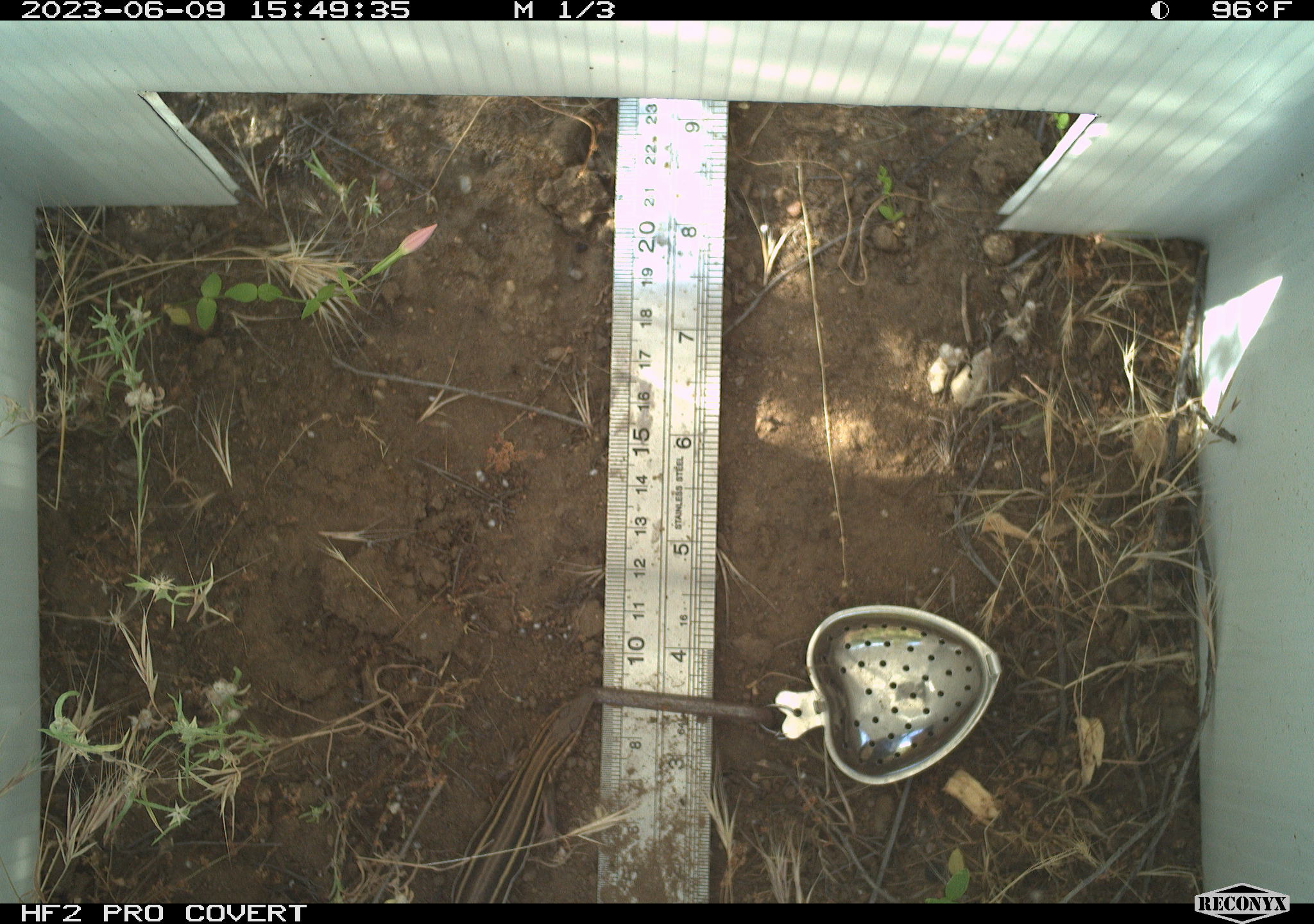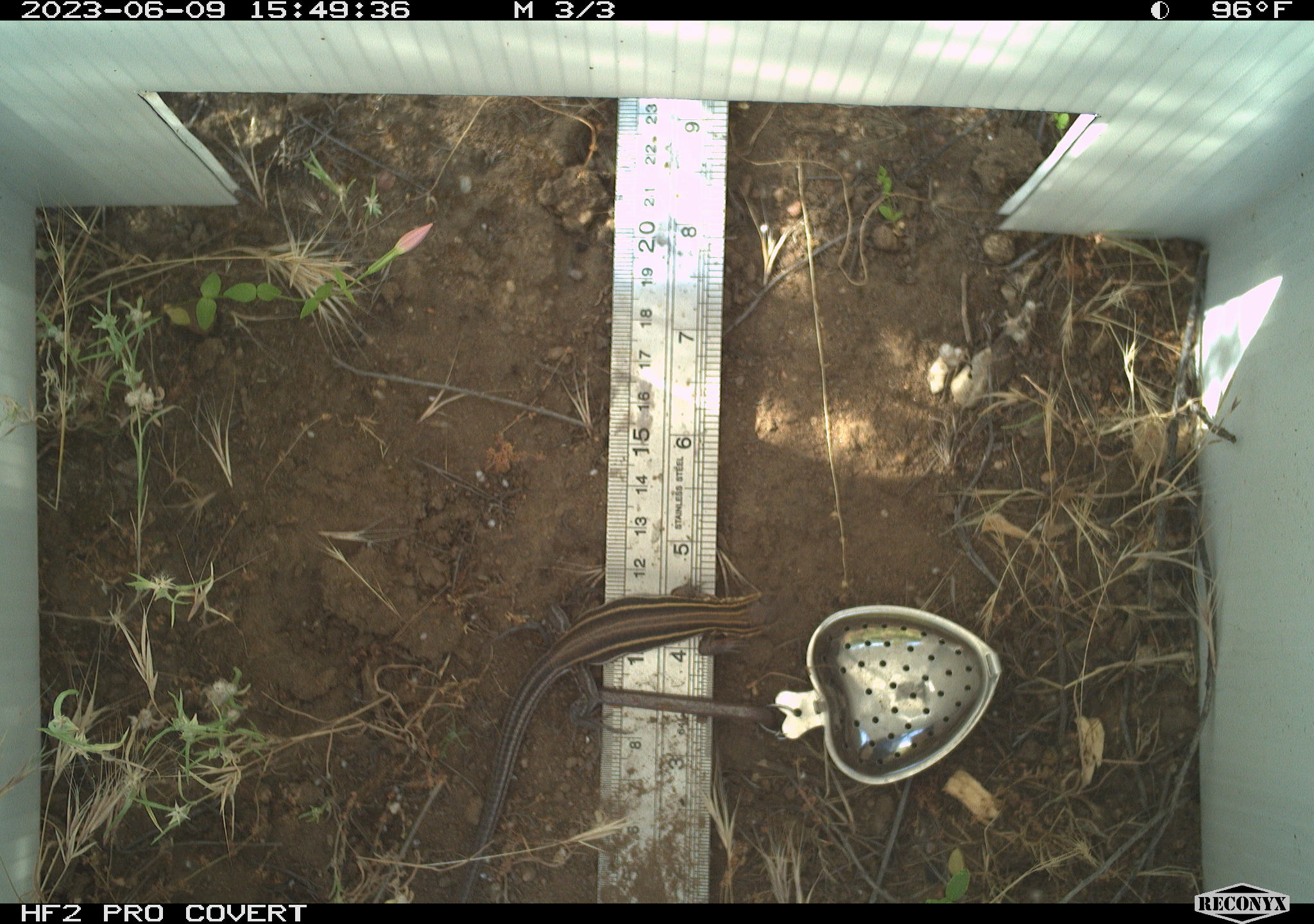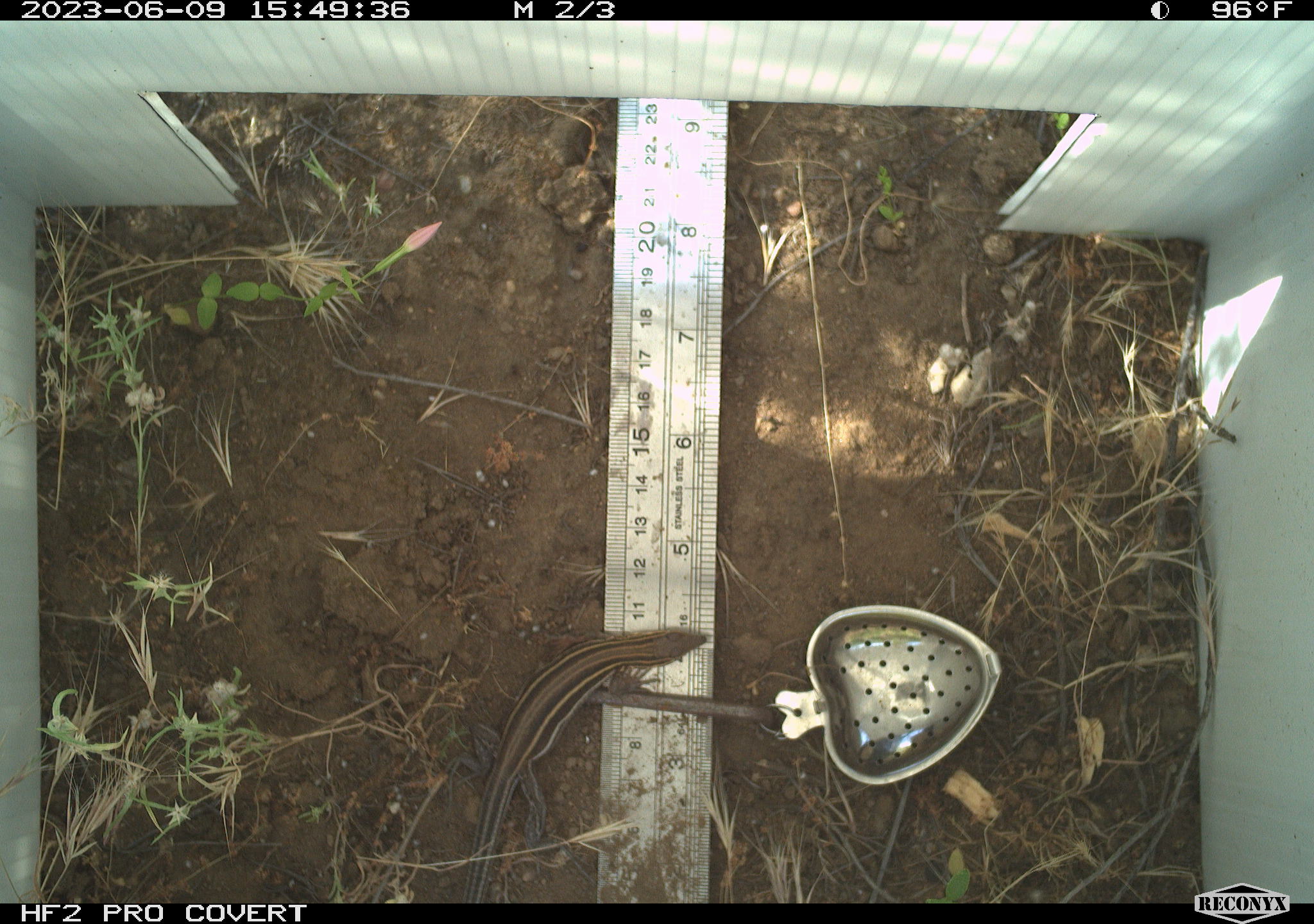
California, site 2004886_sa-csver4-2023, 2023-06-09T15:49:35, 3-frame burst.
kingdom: Animalia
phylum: Chordata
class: Reptilia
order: Squamata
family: Teiidae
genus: Aspidoscelis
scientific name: Aspidoscelis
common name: whiptail lizards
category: aspidoscelis species